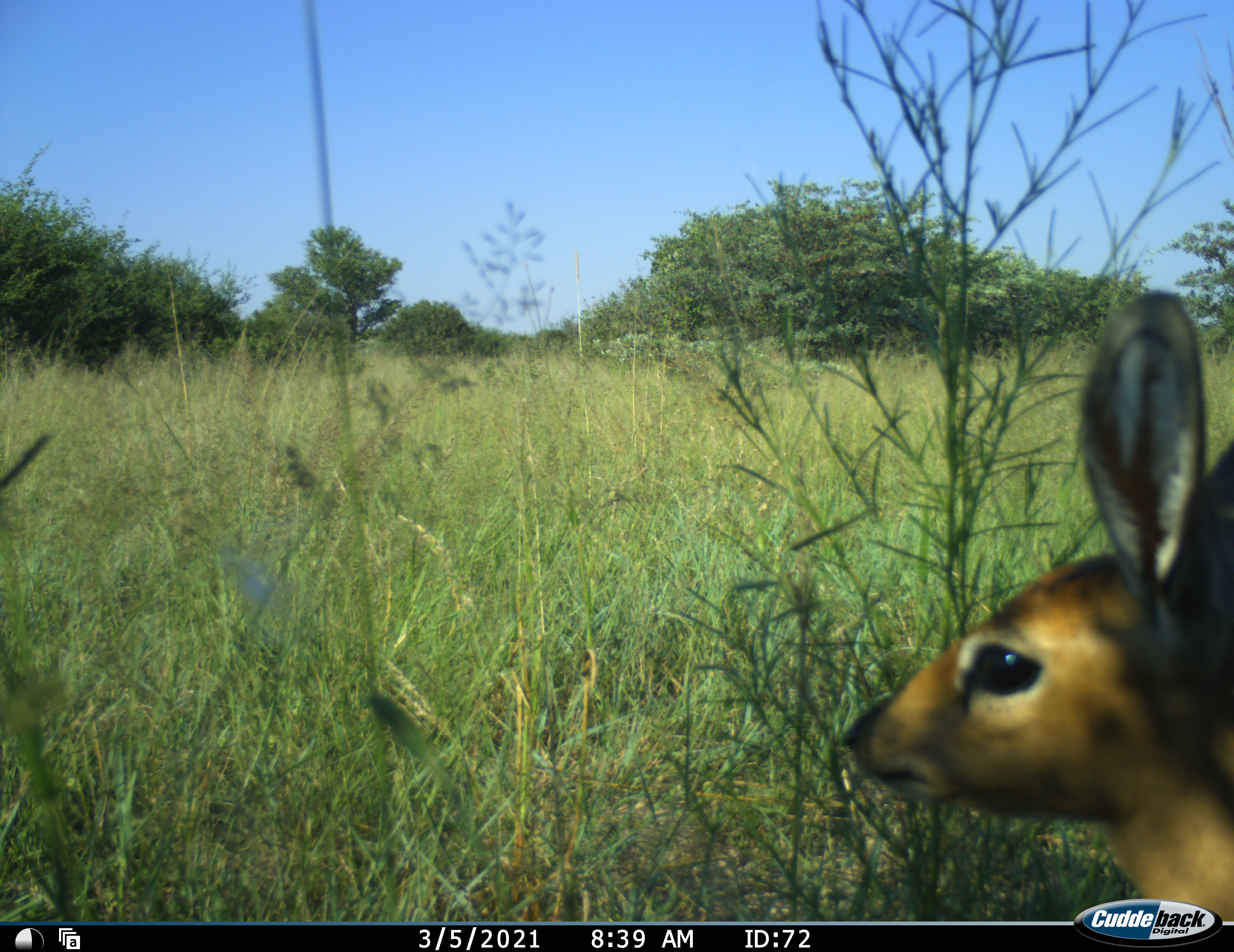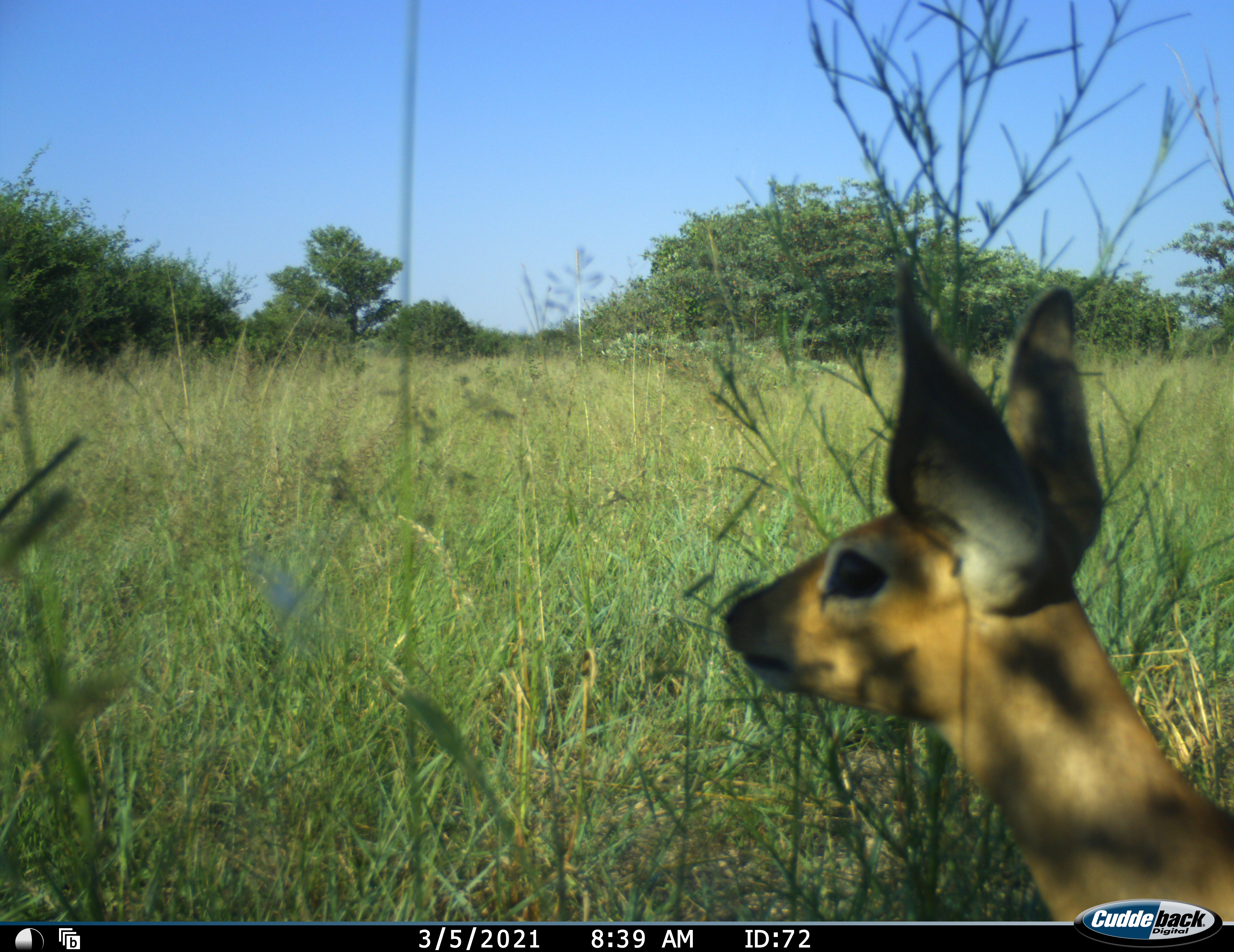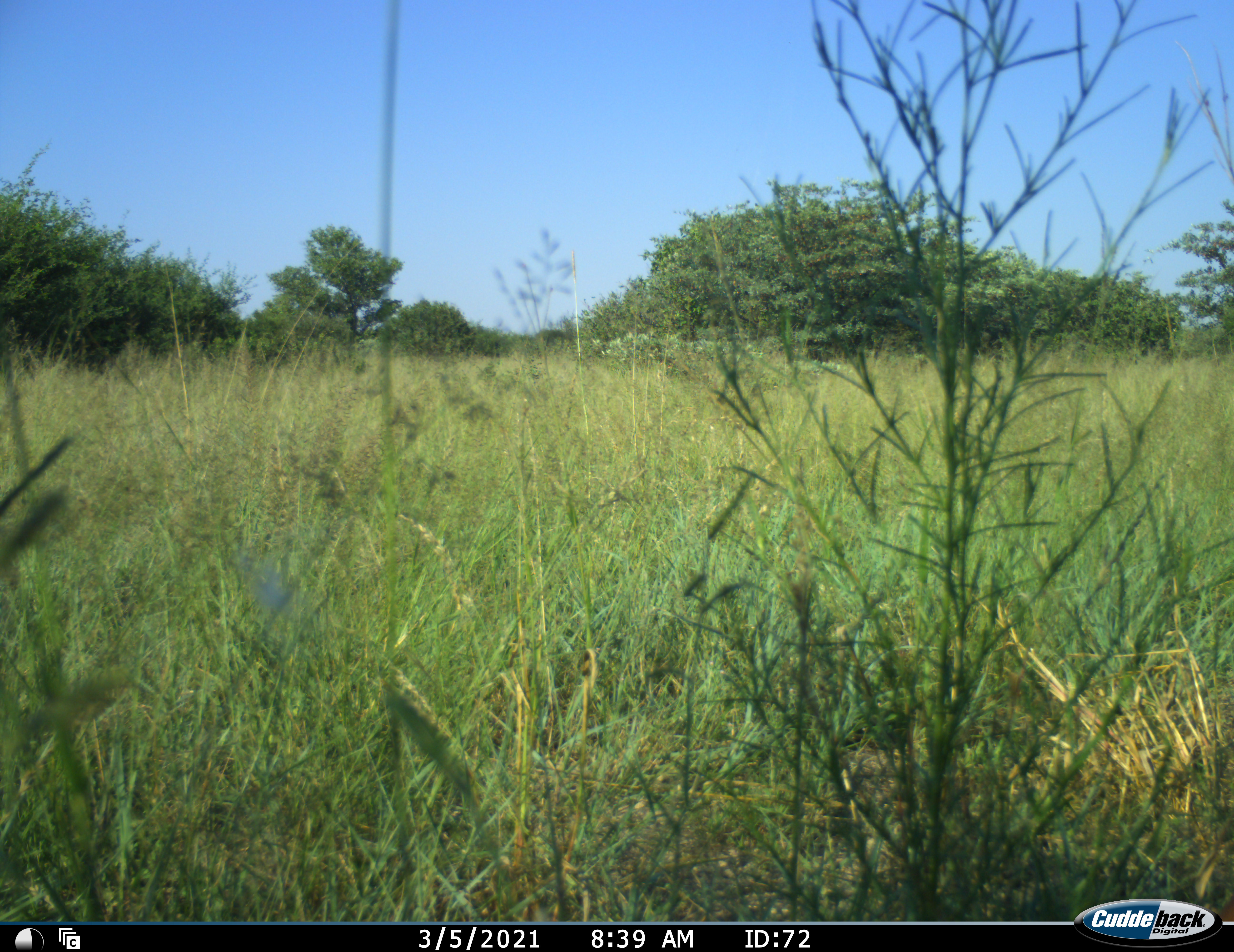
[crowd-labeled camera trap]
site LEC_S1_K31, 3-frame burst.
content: unidentified animal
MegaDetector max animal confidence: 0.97